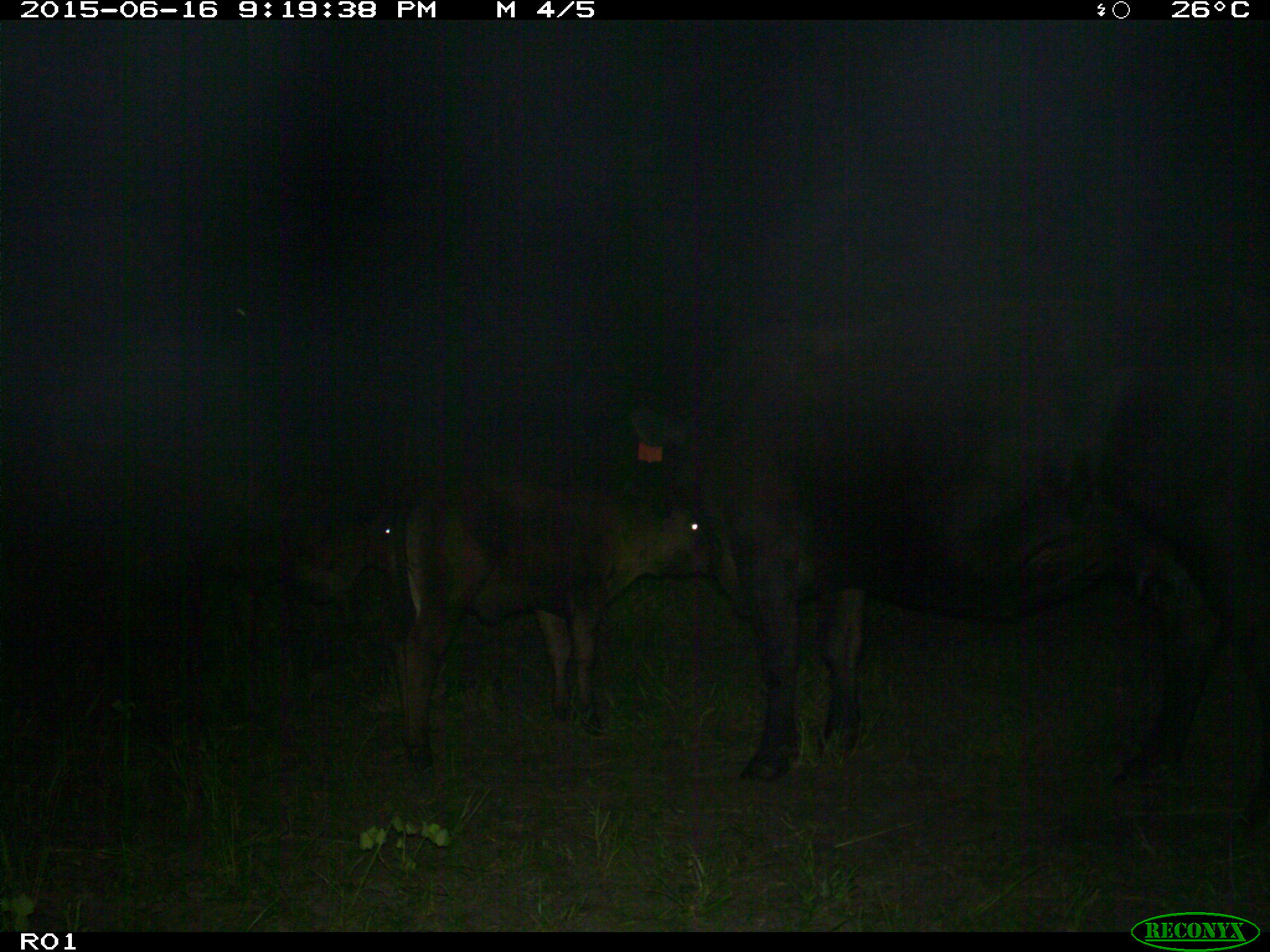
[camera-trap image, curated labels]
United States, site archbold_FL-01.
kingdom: Animalia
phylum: Chordata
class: Mammalia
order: Artiodactyla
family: Bovidae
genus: Bos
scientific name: Bos taurus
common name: domestic cow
Bos taurus (domestic cow).